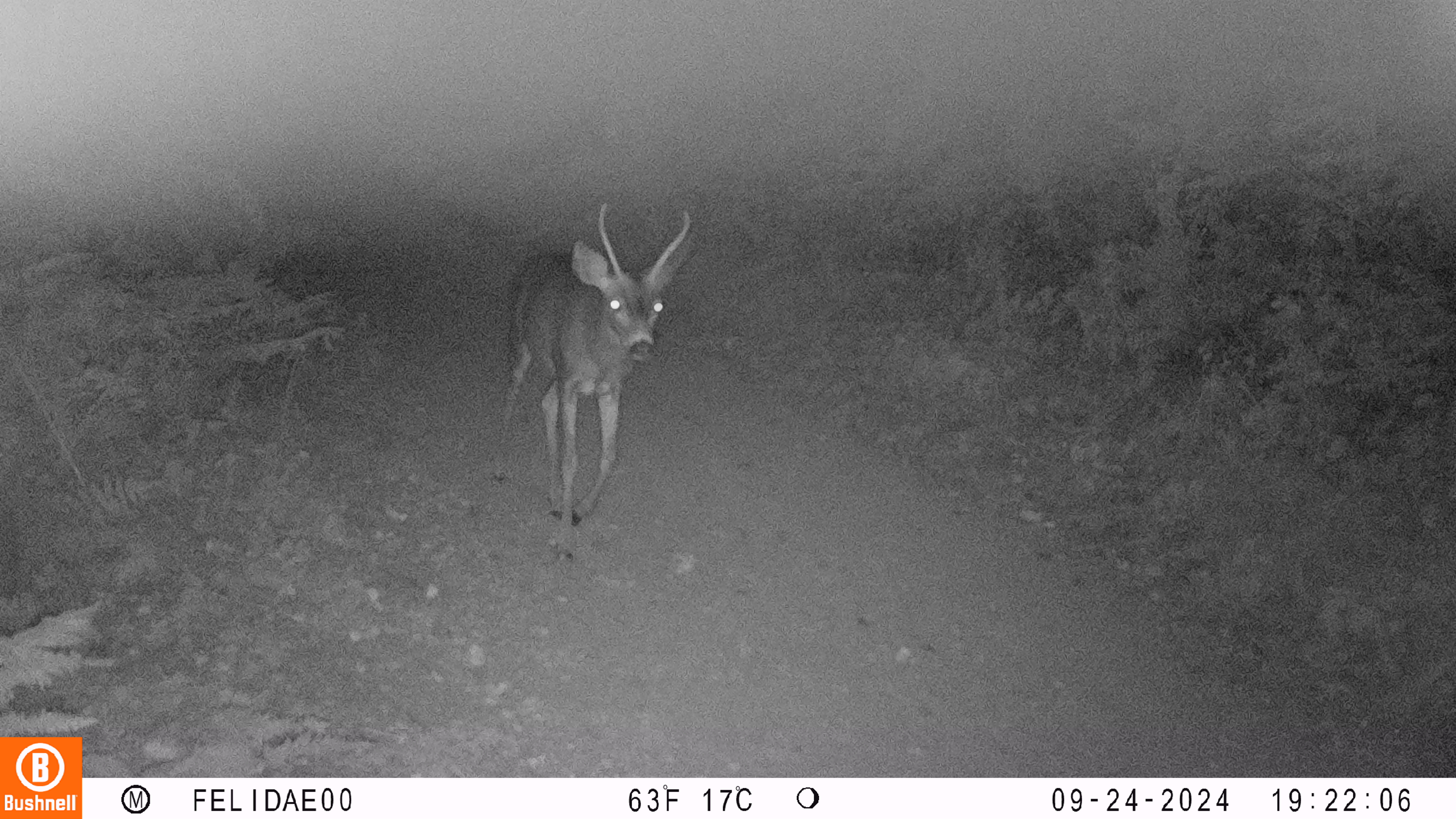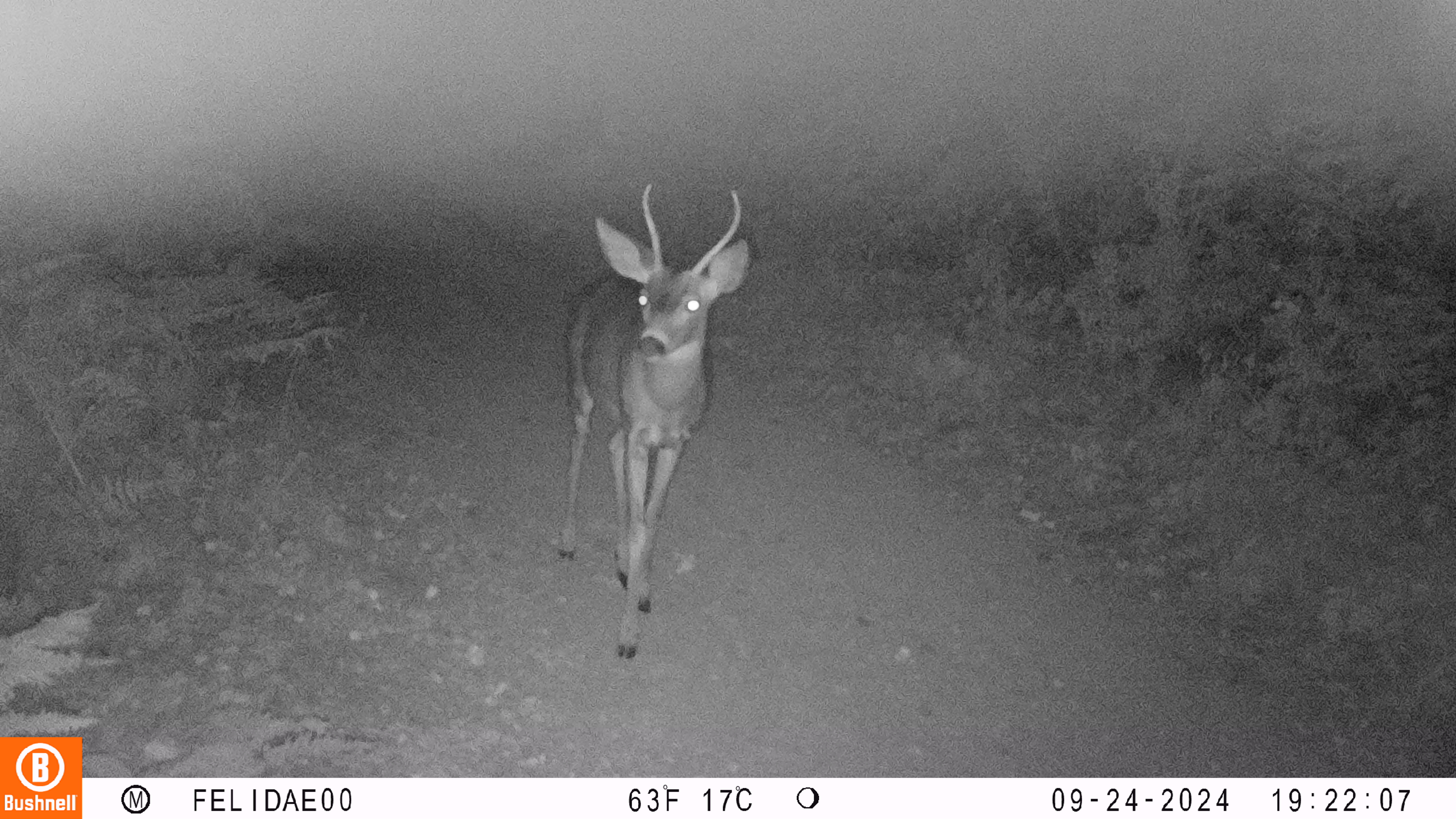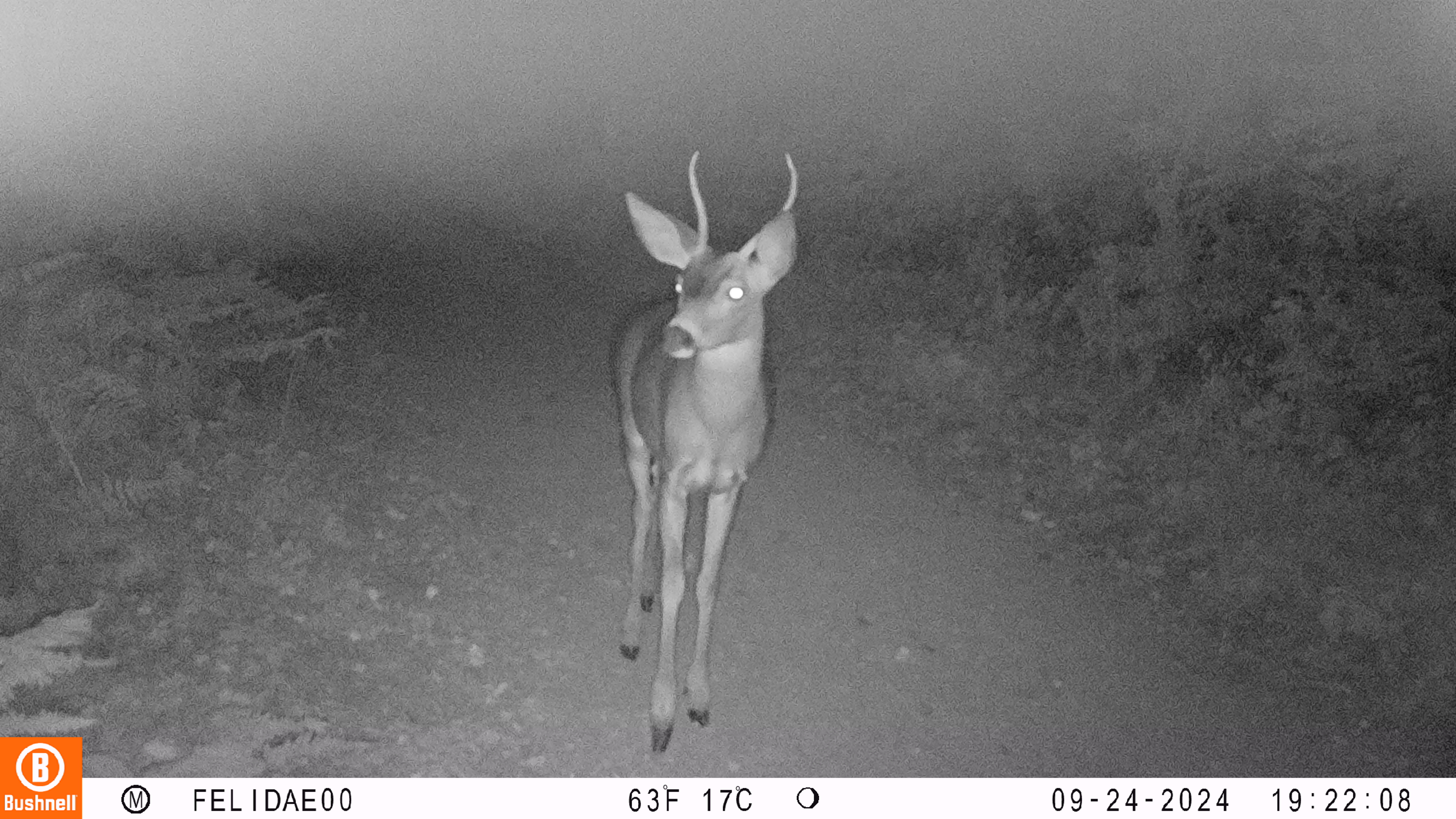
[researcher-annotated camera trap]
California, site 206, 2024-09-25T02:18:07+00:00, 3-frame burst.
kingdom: Animalia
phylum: Chordata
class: Mammalia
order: Artiodactyla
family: Cervidae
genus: Odocoileus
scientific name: Odocoileus hemionus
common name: mule deer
Mule deer (Odocoileus hemionus).